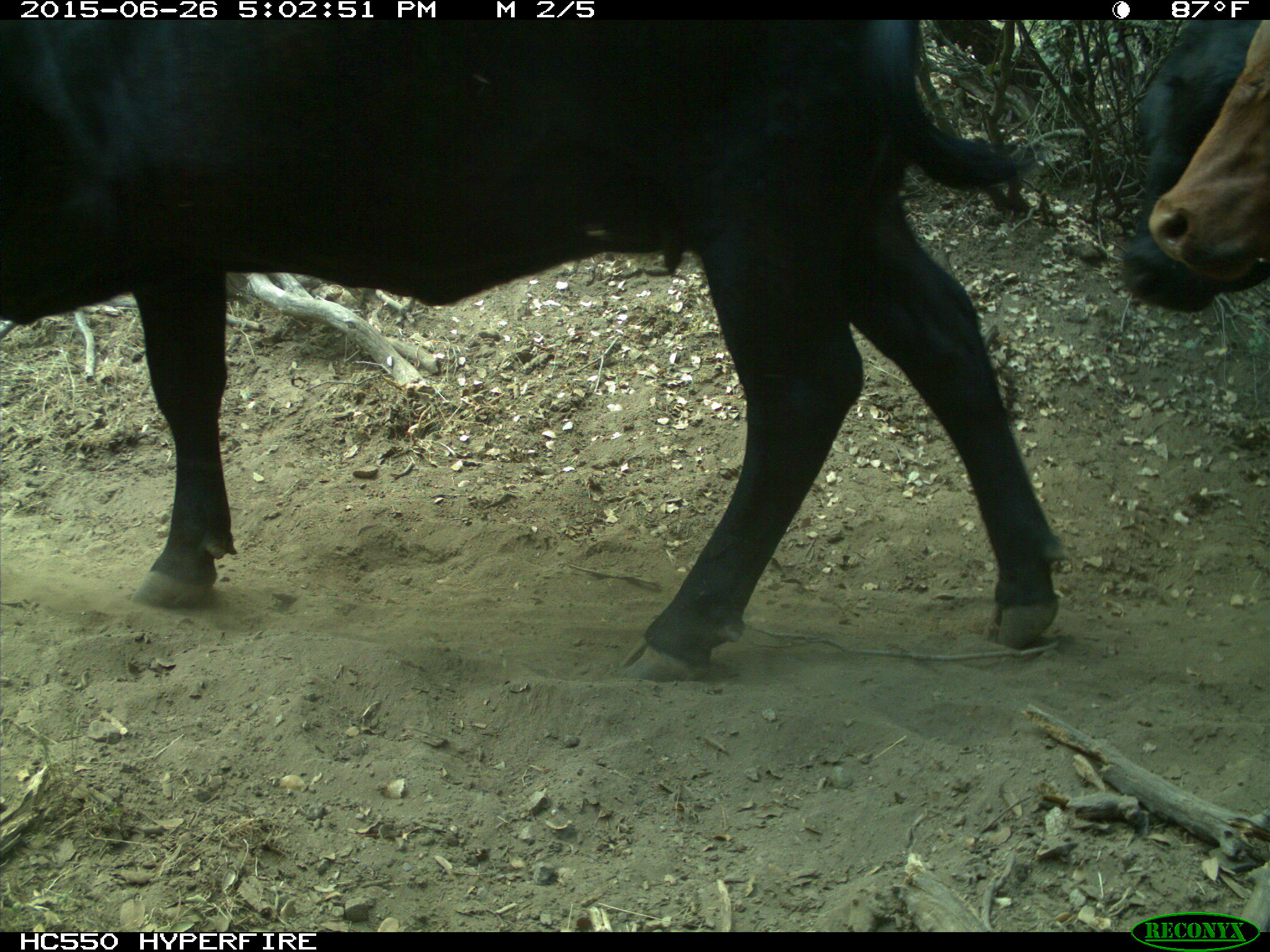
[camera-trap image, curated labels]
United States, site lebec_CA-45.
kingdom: Animalia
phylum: Chordata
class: Mammalia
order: Artiodactyla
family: Bovidae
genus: Bos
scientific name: Bos taurus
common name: domestic cow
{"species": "Bos taurus (domestic cow)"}